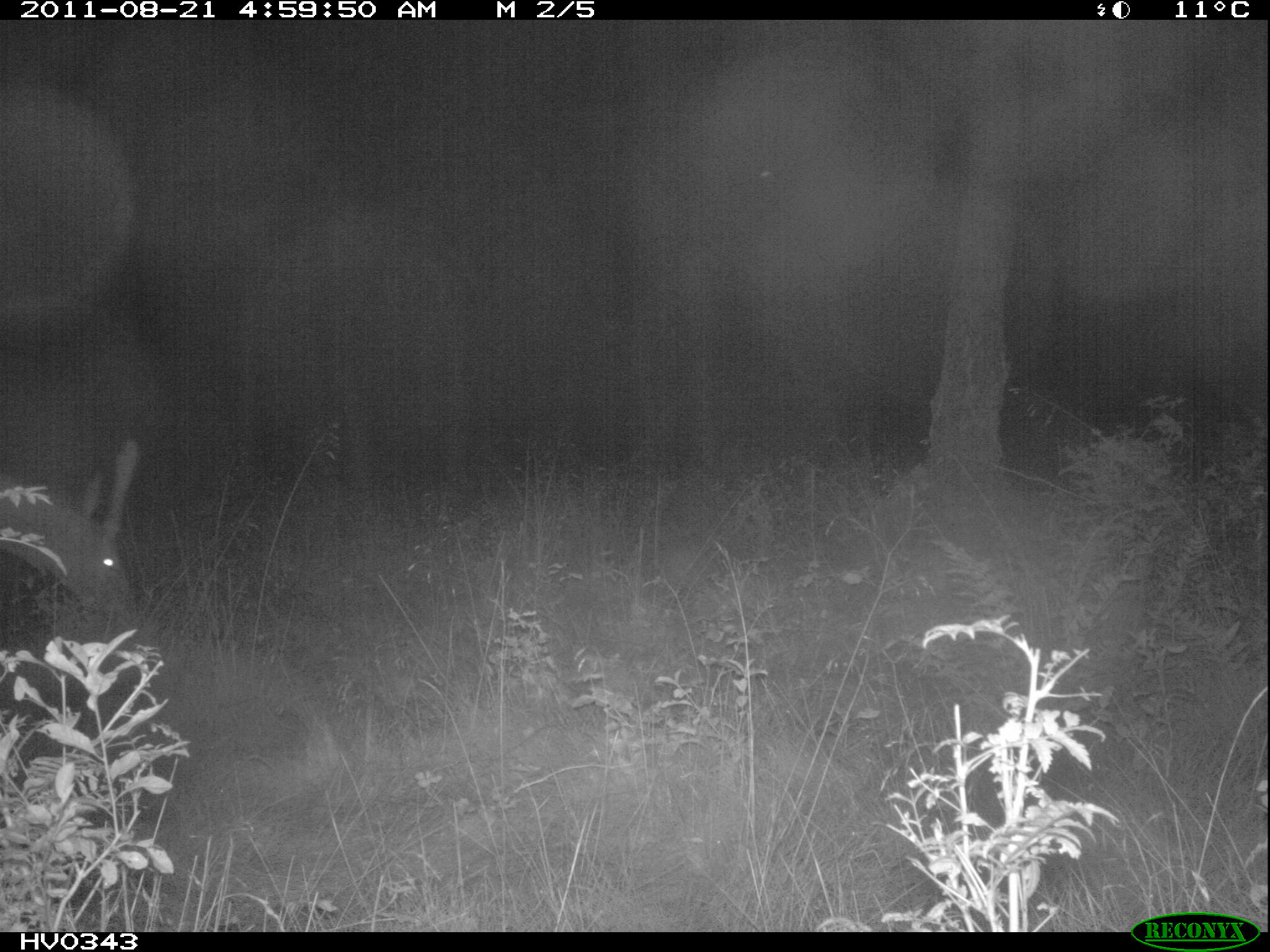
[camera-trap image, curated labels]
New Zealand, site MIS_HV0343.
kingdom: Animalia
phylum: Chordata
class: Mammalia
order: Artiodactyla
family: Cervidae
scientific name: Cervidae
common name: deer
Deer (Cervidae).